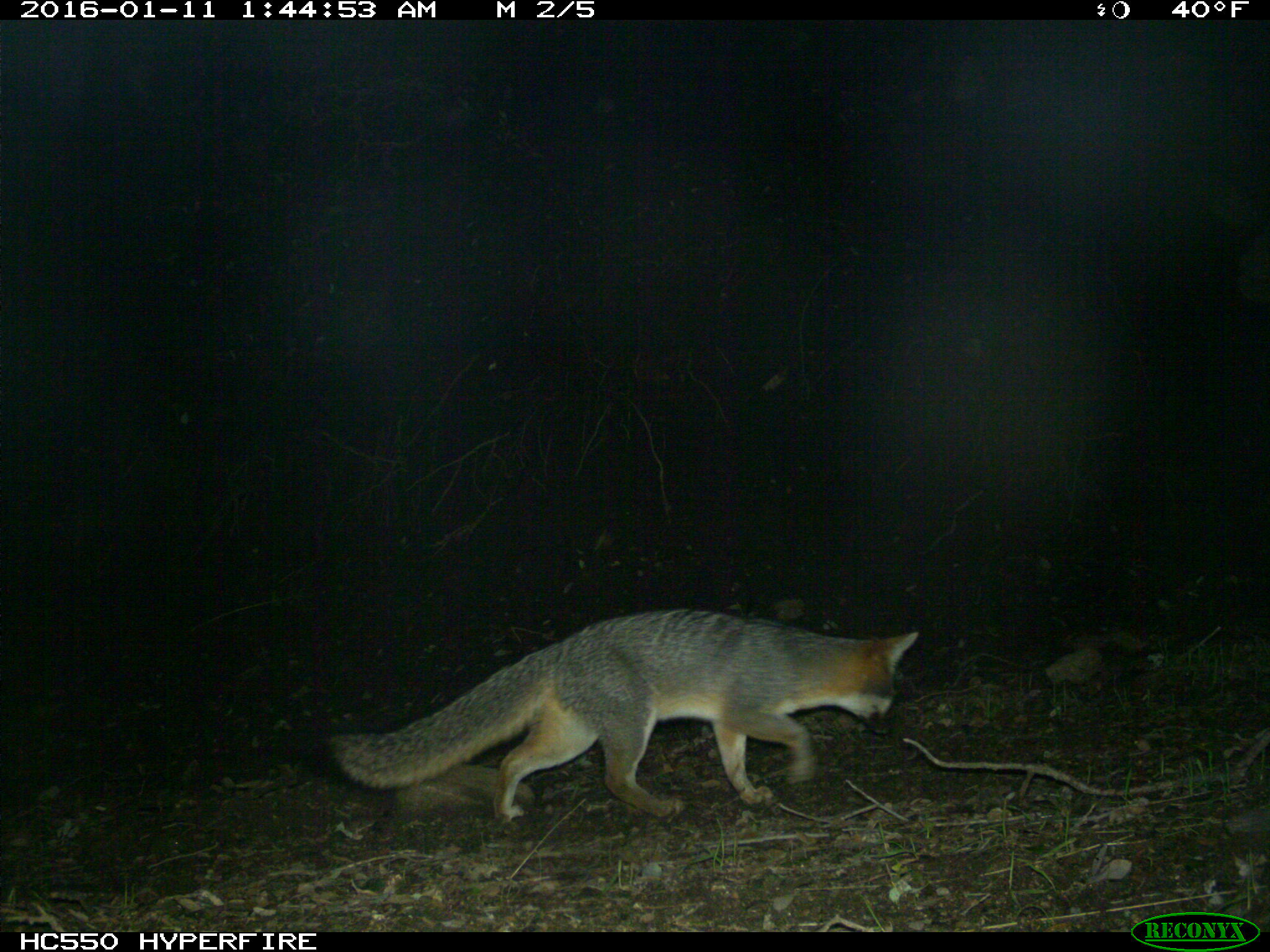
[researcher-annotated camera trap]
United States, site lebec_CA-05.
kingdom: Animalia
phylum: Chordata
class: Mammalia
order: Carnivora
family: Canidae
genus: Urocyon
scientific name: Urocyon cinereoargenteus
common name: gray fox